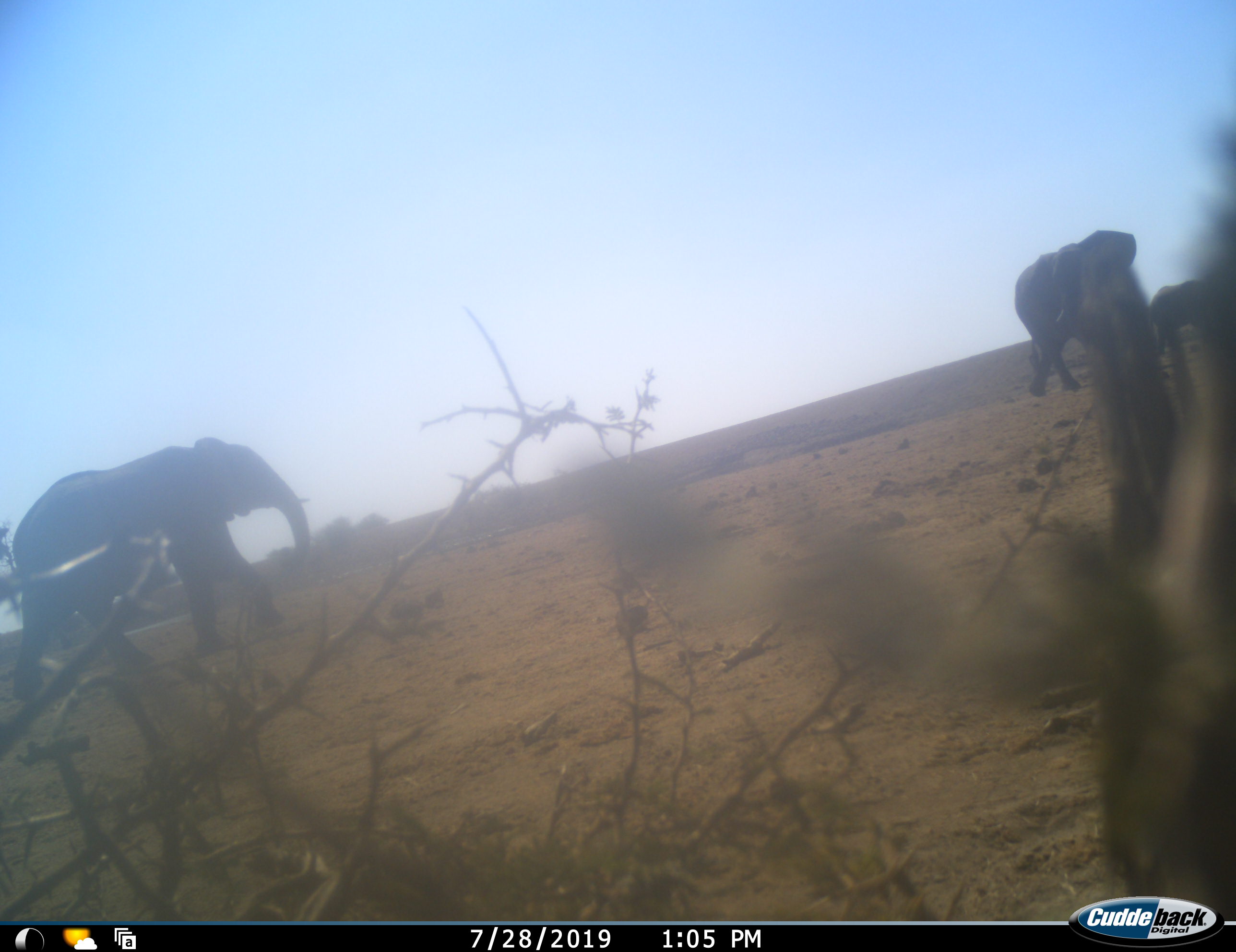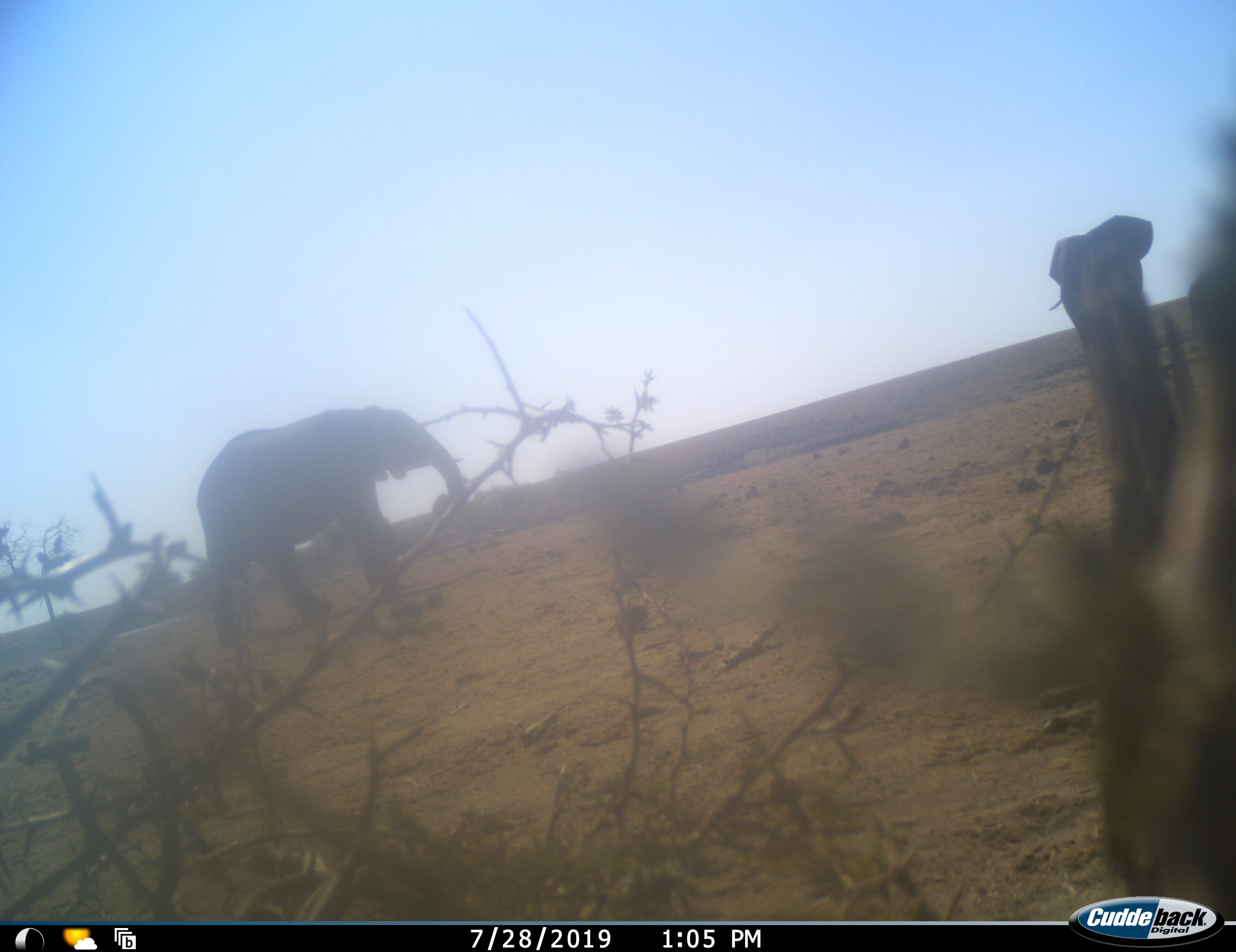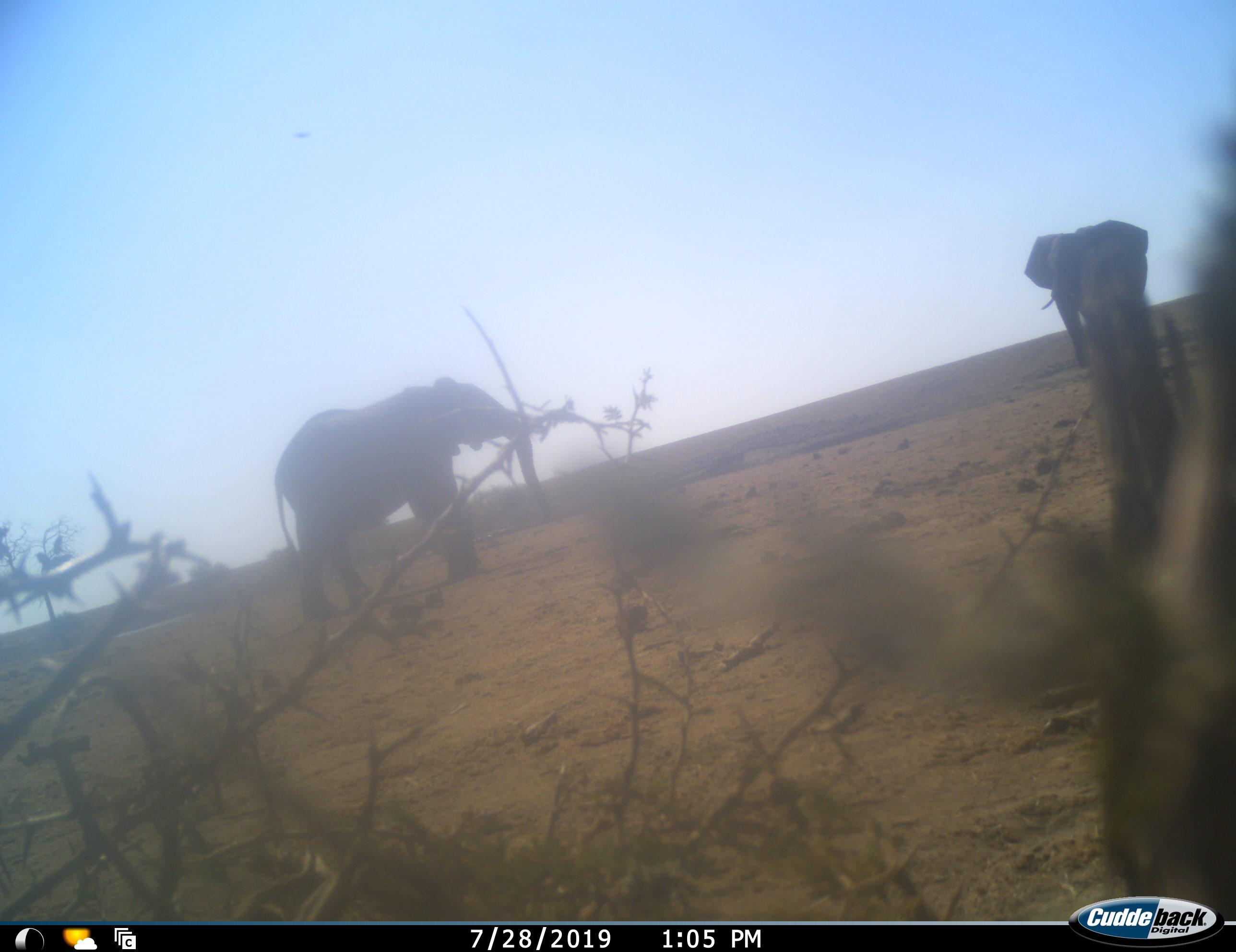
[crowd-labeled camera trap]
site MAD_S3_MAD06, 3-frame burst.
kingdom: Animalia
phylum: Chordata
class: Mammalia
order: Proboscidea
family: Elephantidae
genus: Loxodonta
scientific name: Loxodonta africana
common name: african bush elephant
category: elephant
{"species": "elephant (african bush elephant) (Loxodonta africana)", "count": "3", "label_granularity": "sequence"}